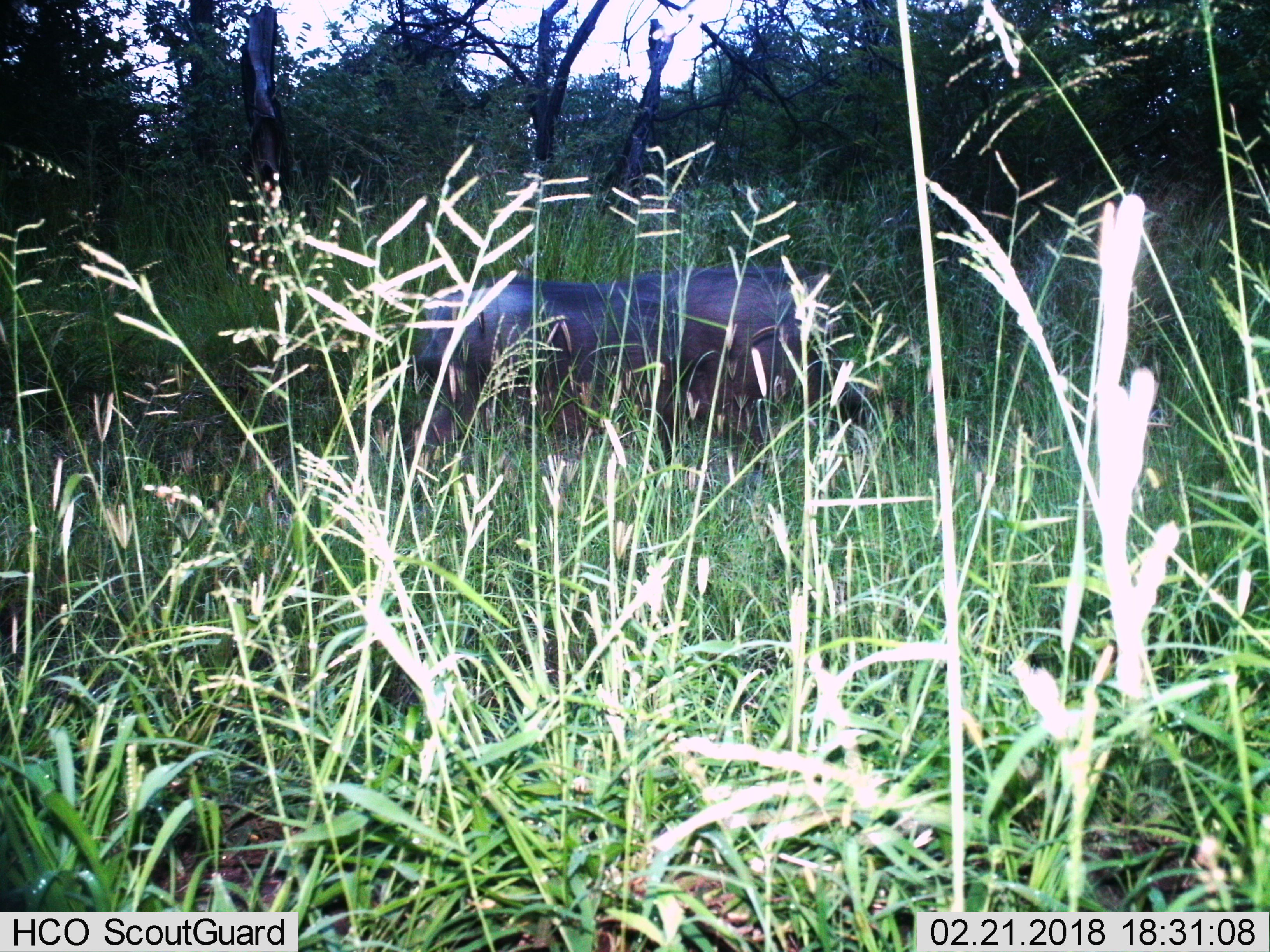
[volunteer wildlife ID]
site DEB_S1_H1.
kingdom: Animalia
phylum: Chordata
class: Mammalia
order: Artiodactyla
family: Suidae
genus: Phacochoerus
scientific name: Phacochoerus africanus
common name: warthog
Warthog (Phacochoerus africanus), count 1. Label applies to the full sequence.